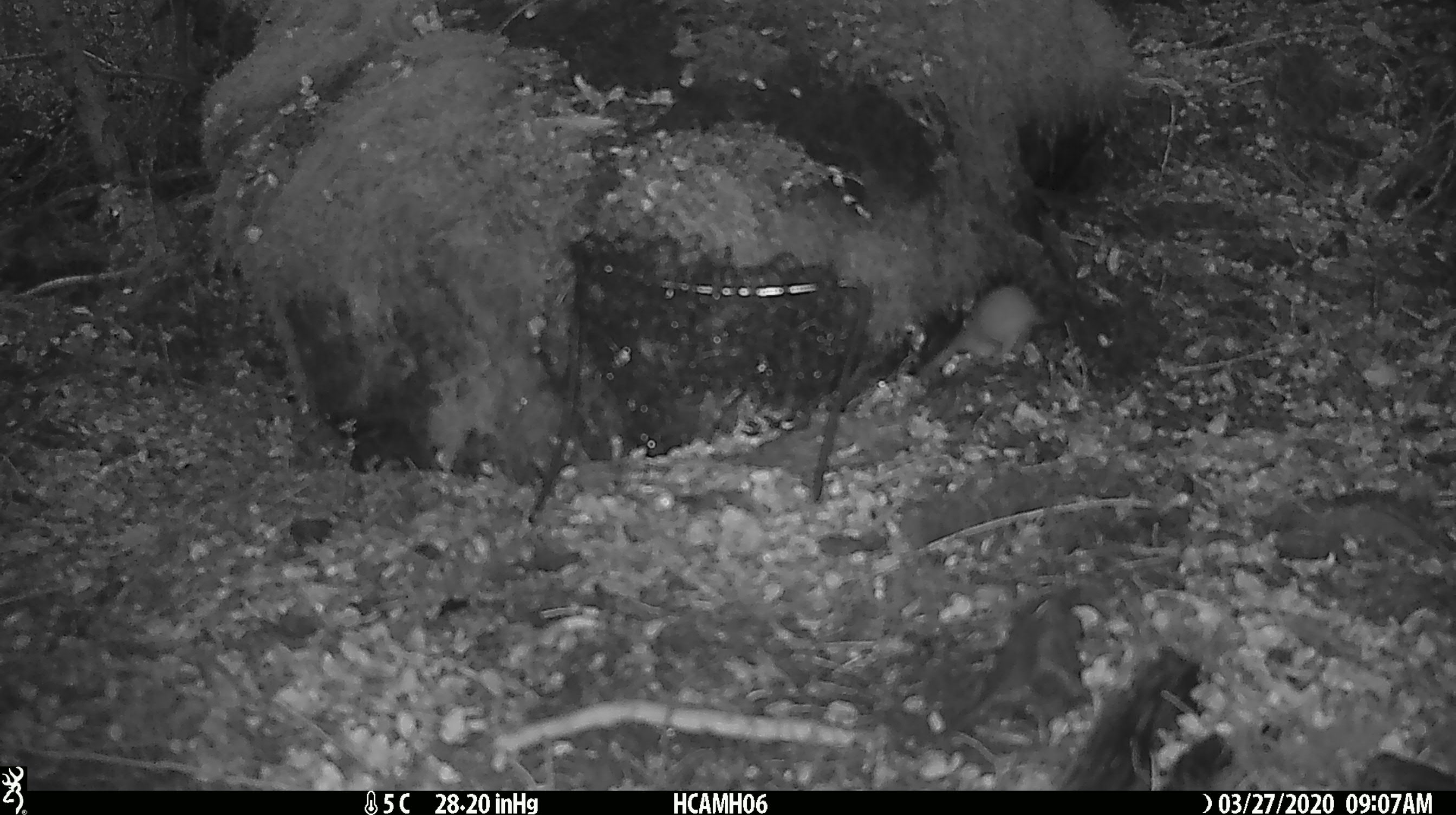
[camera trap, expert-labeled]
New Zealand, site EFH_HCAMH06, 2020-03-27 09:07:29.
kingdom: Animalia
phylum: Chordata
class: Mammalia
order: Rodentia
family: Muridae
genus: Mus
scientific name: Mus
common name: mouse